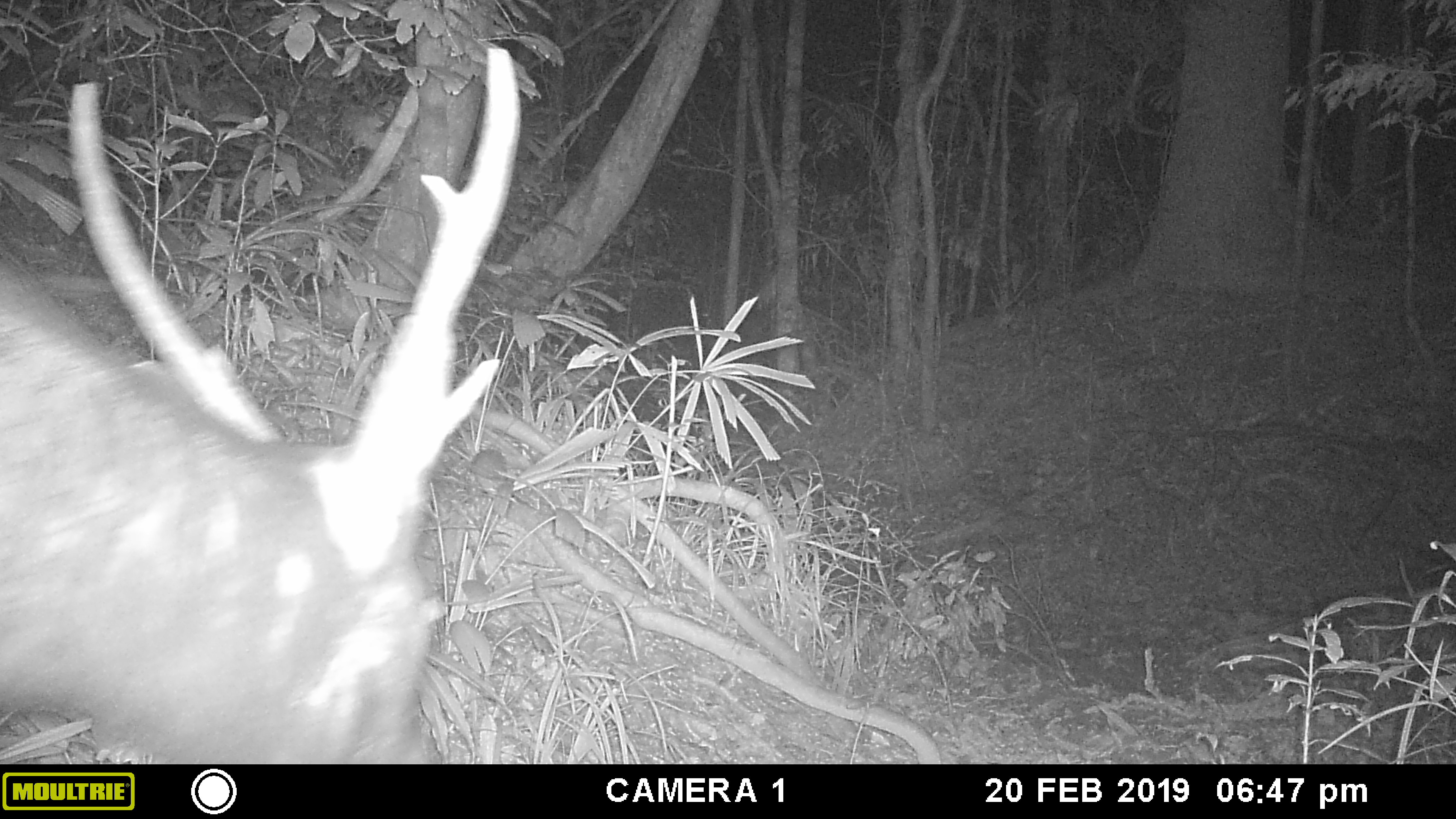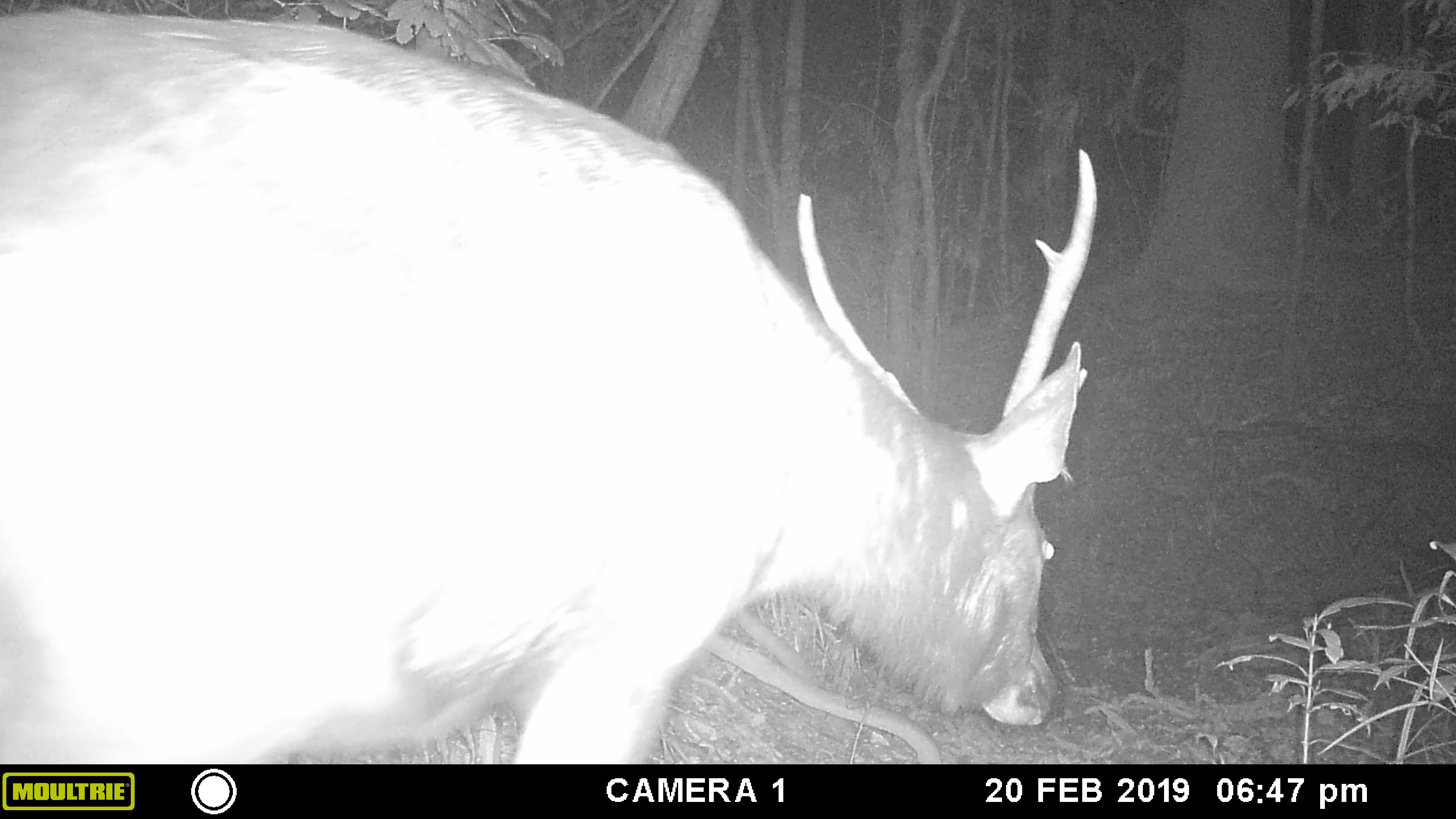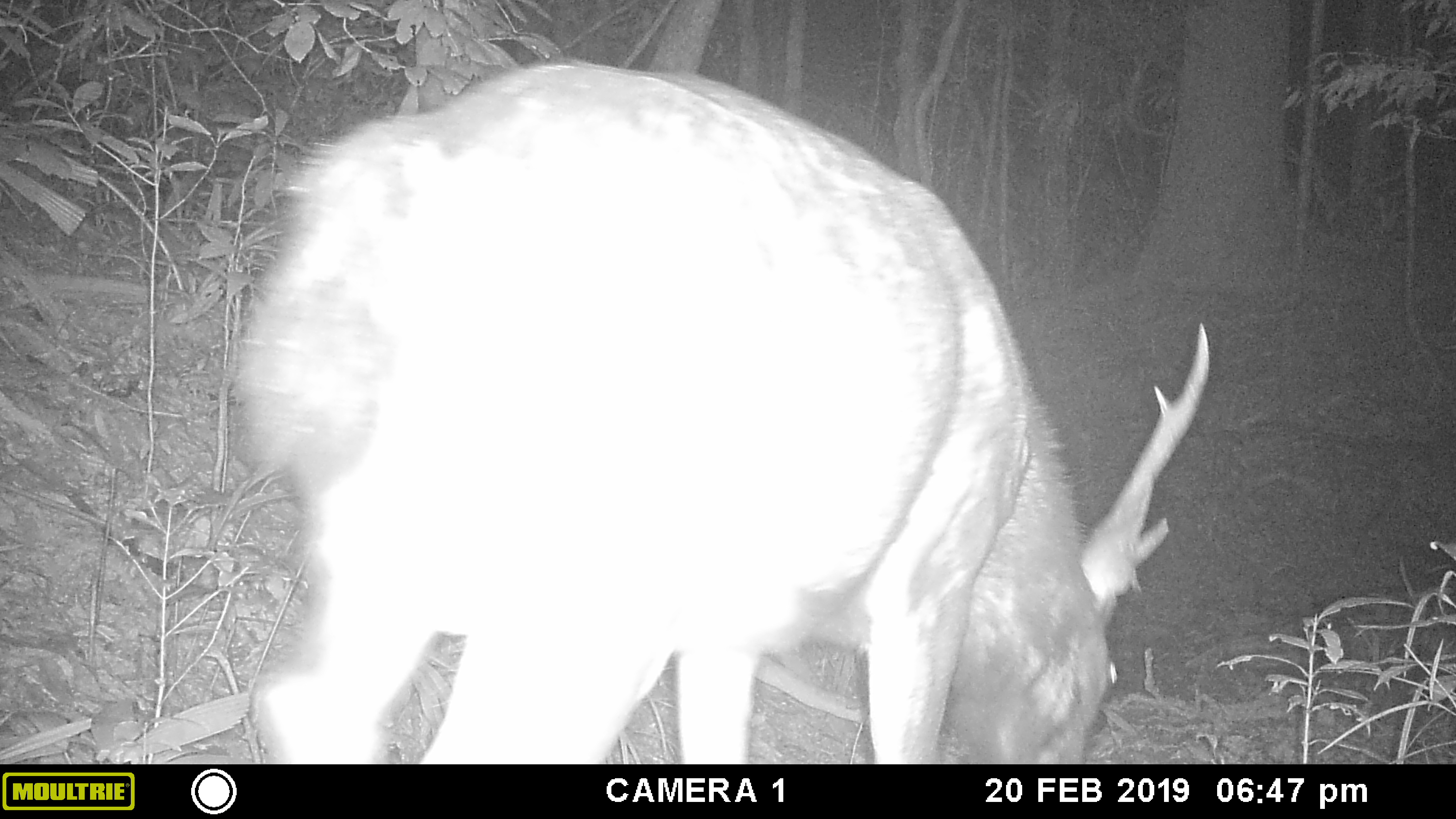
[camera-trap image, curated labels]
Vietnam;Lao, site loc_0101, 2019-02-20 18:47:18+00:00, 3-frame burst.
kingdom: Animalia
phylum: Chordata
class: Mammalia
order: Artiodactyla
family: Cervidae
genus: Rusa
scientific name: Rusa unicolor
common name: sambar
Sambar (Rusa unicolor). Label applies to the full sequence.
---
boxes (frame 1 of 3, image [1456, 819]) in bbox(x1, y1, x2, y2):
sambar: bbox(0, 46, 520, 762)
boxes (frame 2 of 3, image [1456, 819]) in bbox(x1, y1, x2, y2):
sambar: bbox(0, 0, 1098, 762)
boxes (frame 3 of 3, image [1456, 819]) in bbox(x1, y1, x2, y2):
sambar: bbox(232, 55, 1211, 764)